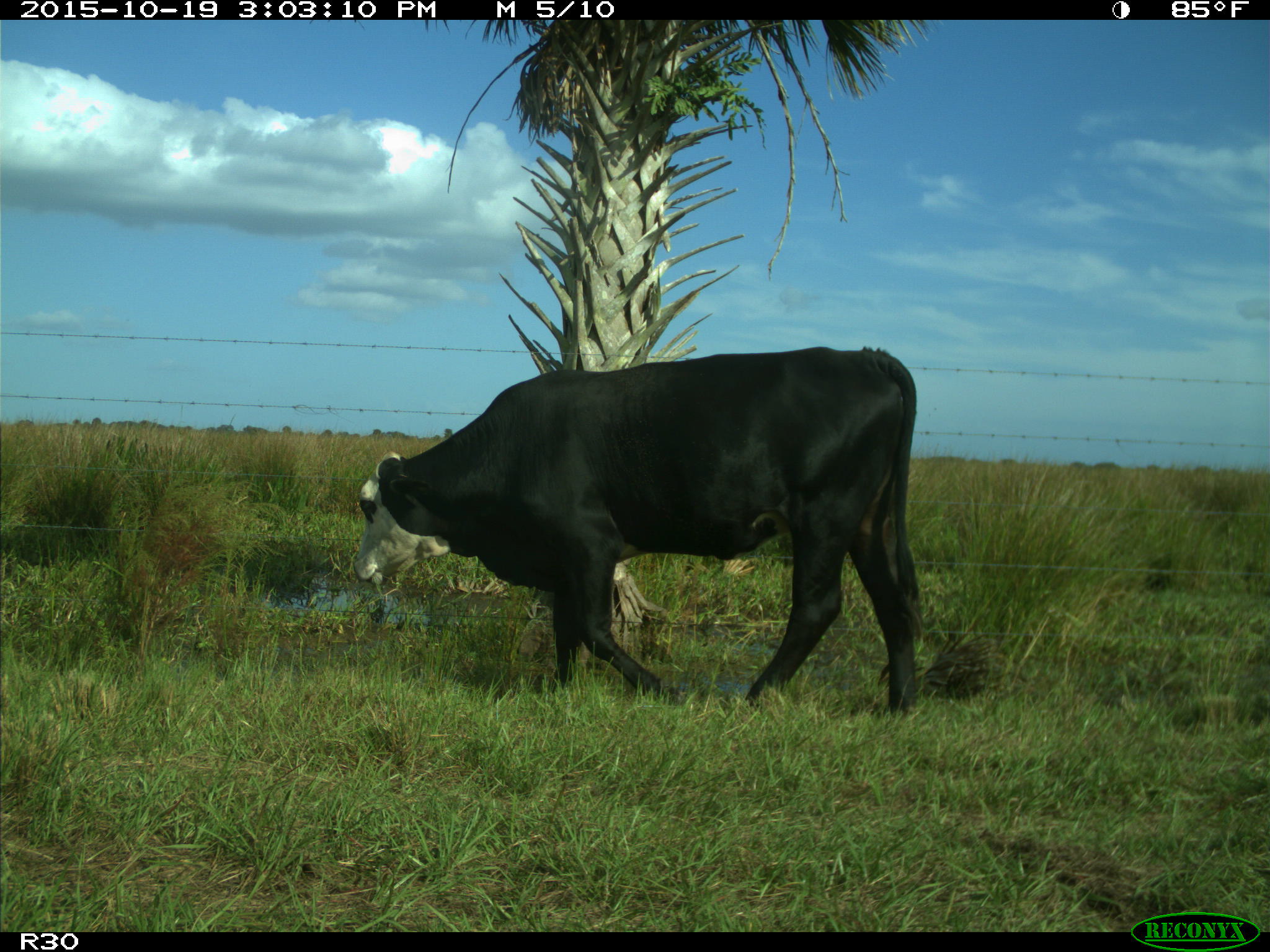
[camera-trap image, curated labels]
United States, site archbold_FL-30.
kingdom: Animalia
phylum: Chordata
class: Mammalia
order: Artiodactyla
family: Bovidae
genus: Bos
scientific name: Bos taurus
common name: domestic cow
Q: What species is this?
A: Bos taurus (domestic cow).